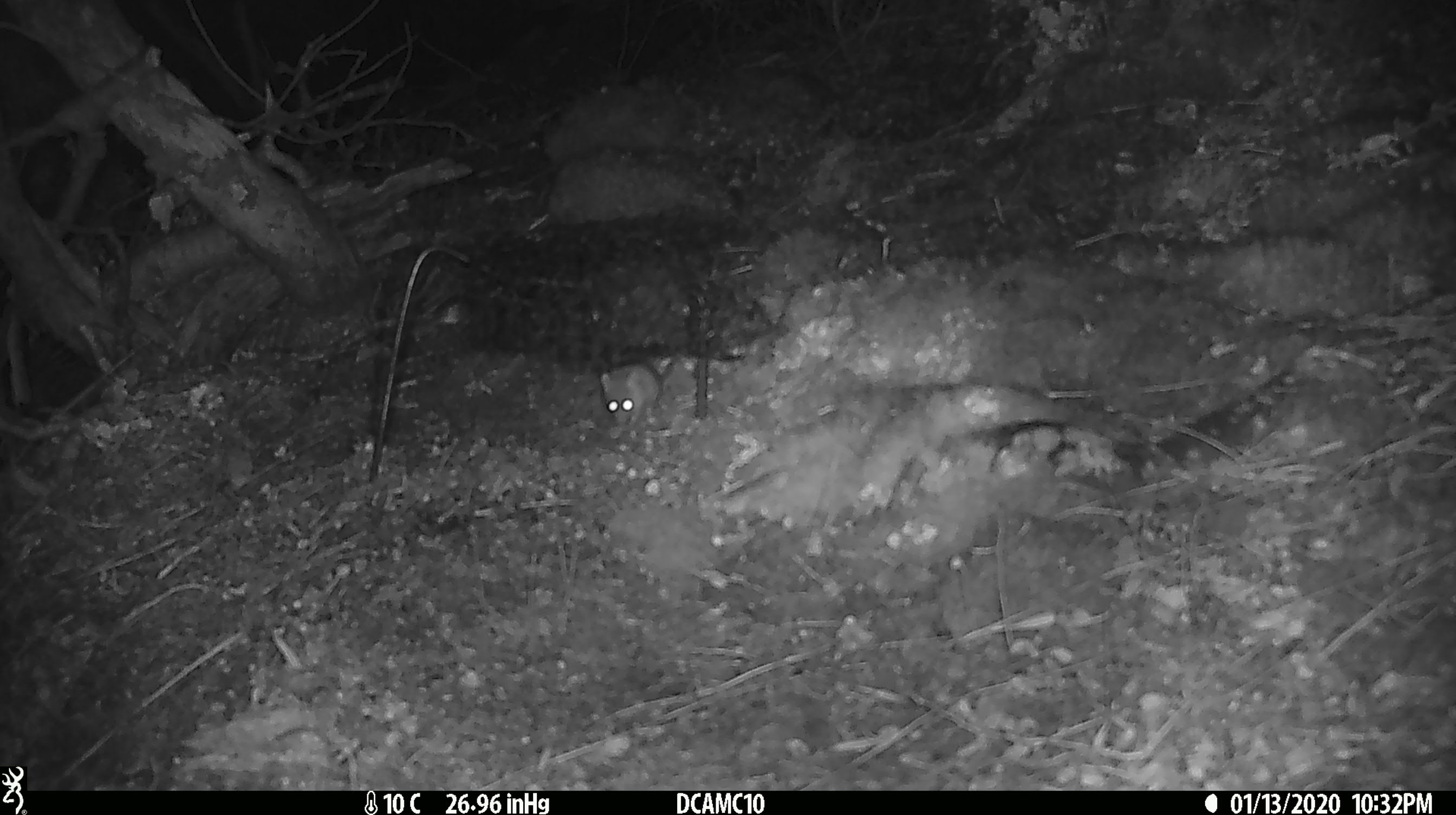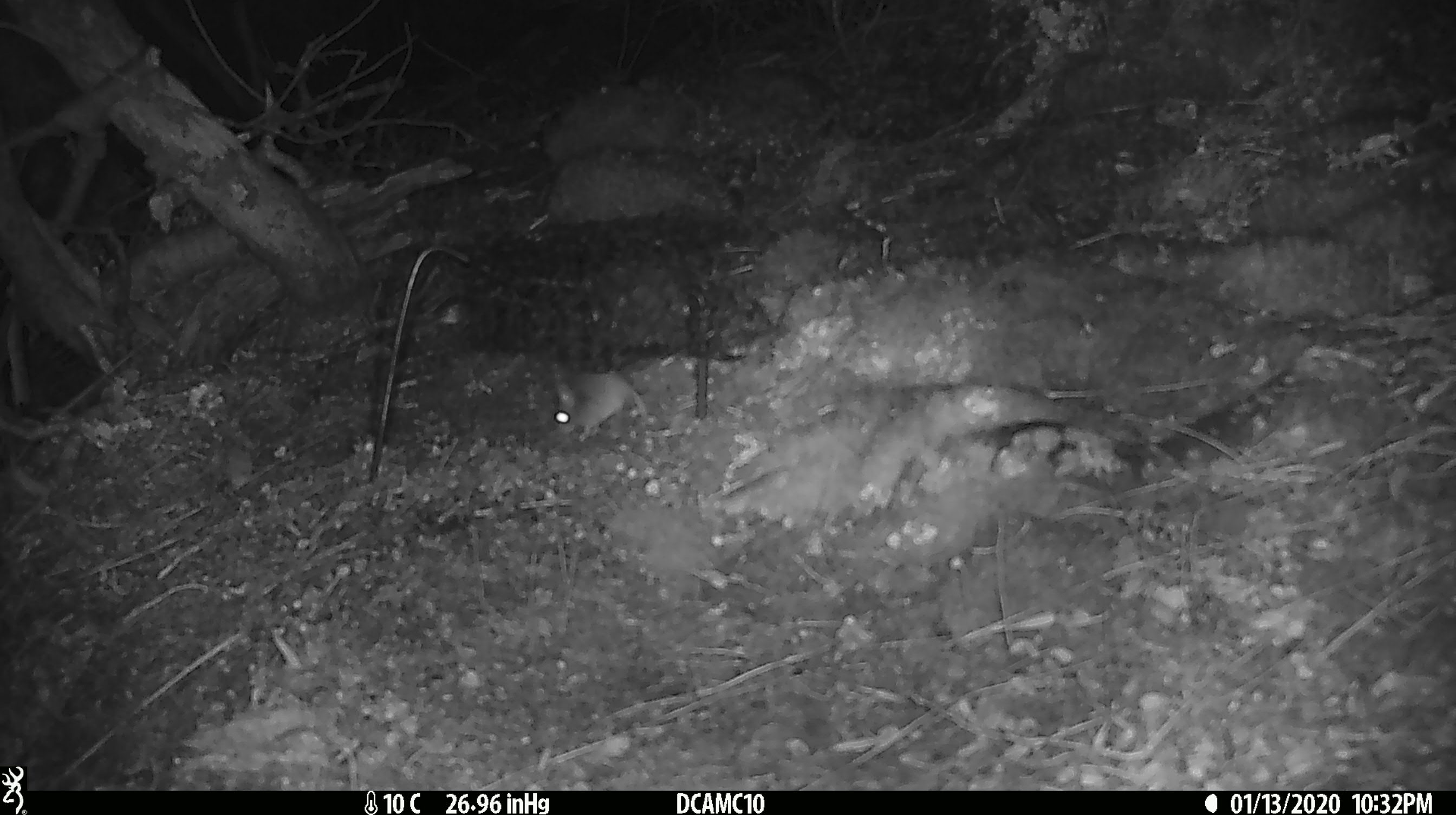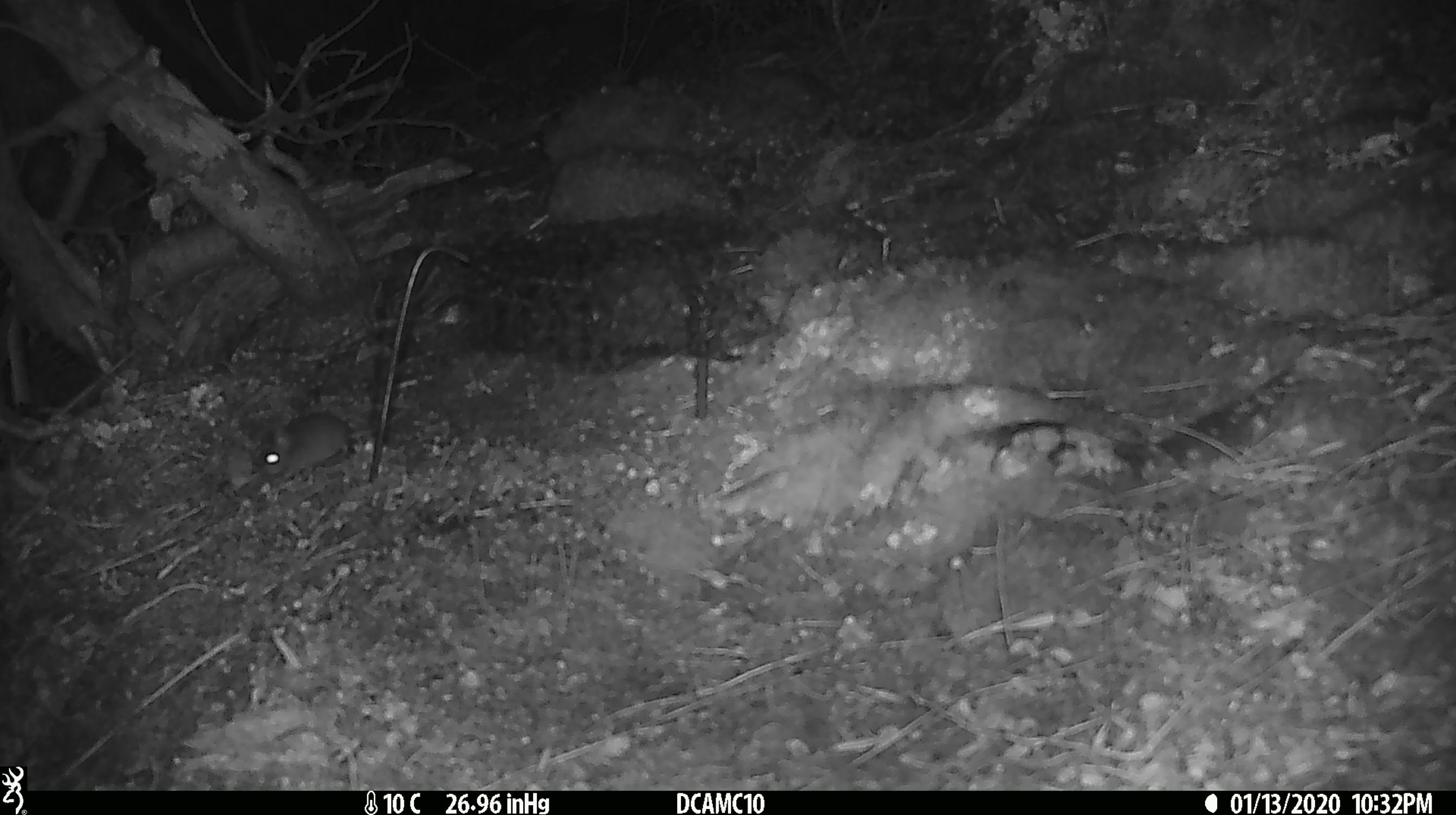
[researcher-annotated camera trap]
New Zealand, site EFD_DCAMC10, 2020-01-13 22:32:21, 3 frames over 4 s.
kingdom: Animalia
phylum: Chordata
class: Mammalia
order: Rodentia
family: Muridae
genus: Mus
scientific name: Mus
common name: mouse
Mouse (Mus).